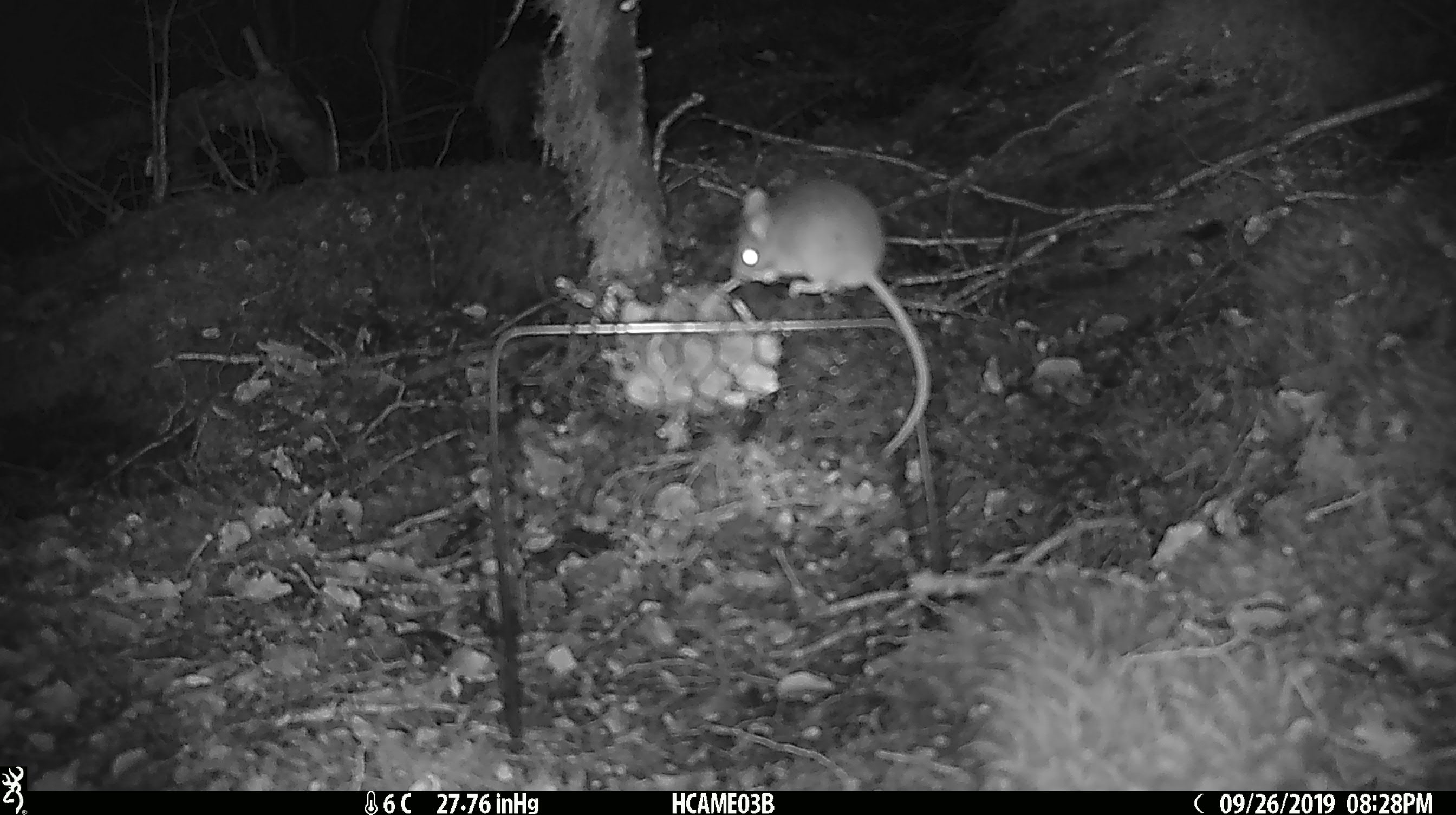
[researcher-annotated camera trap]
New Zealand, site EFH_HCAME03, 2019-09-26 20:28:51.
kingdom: Animalia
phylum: Chordata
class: Mammalia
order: Rodentia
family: Muridae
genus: Mus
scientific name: Mus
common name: mouse